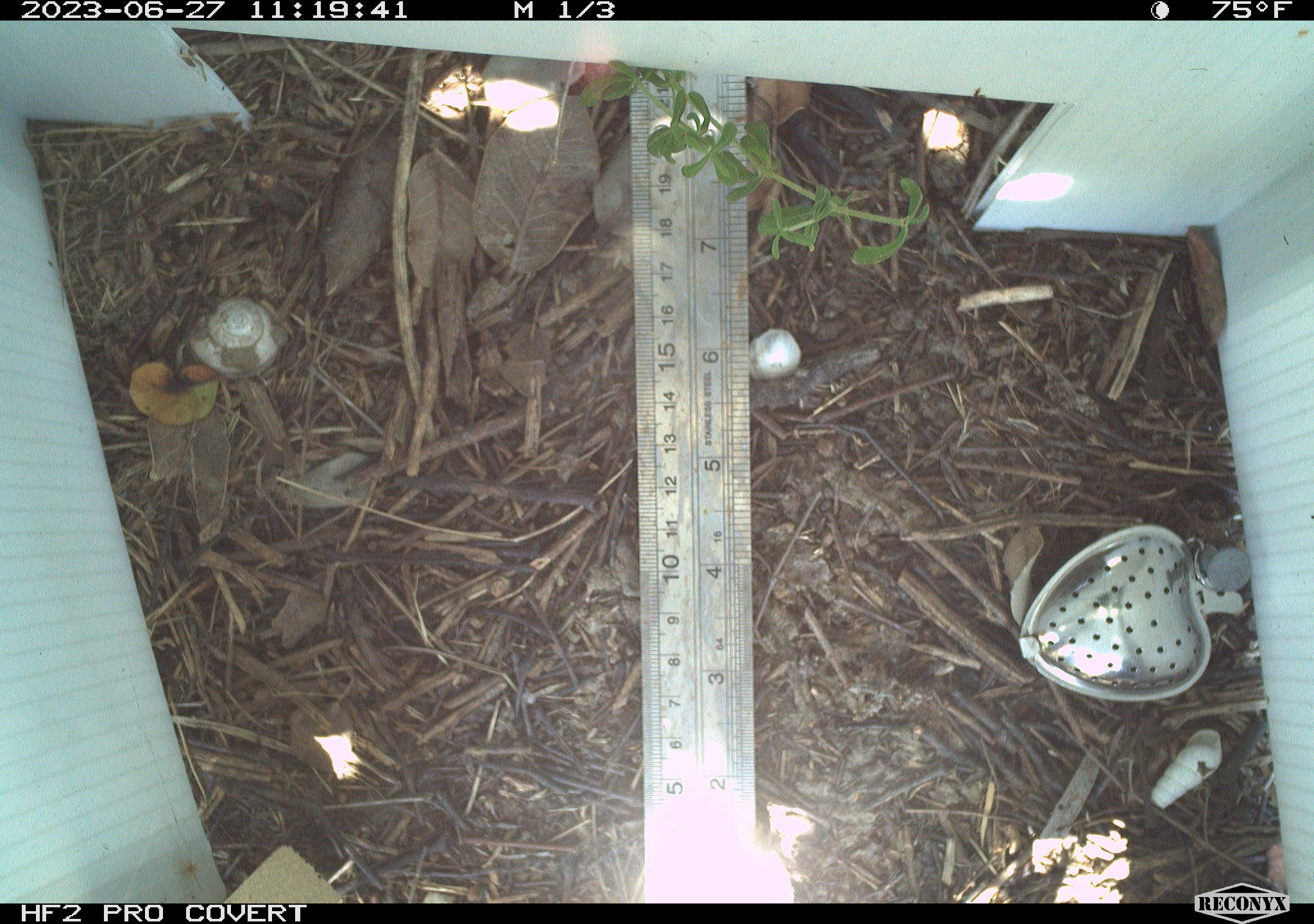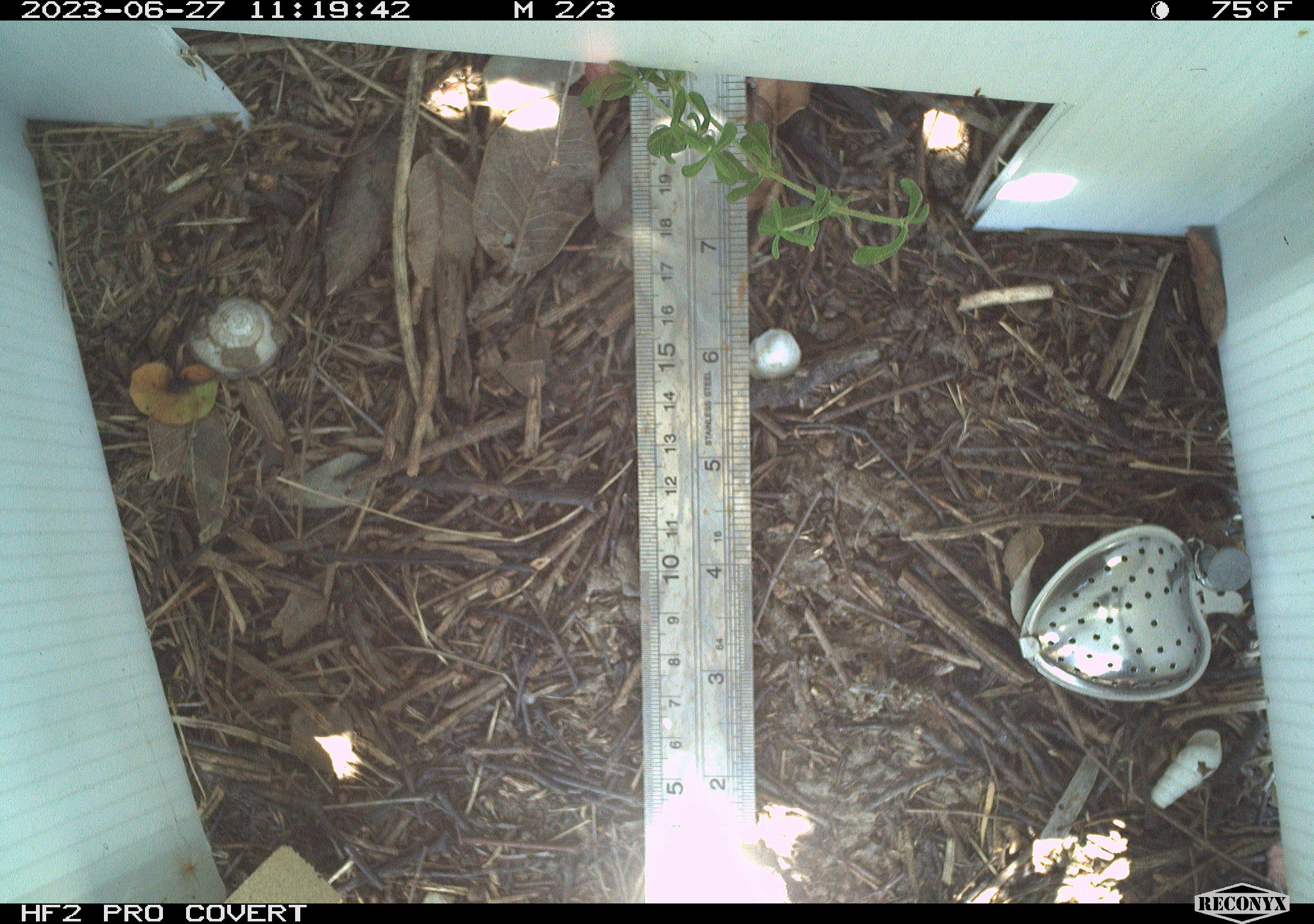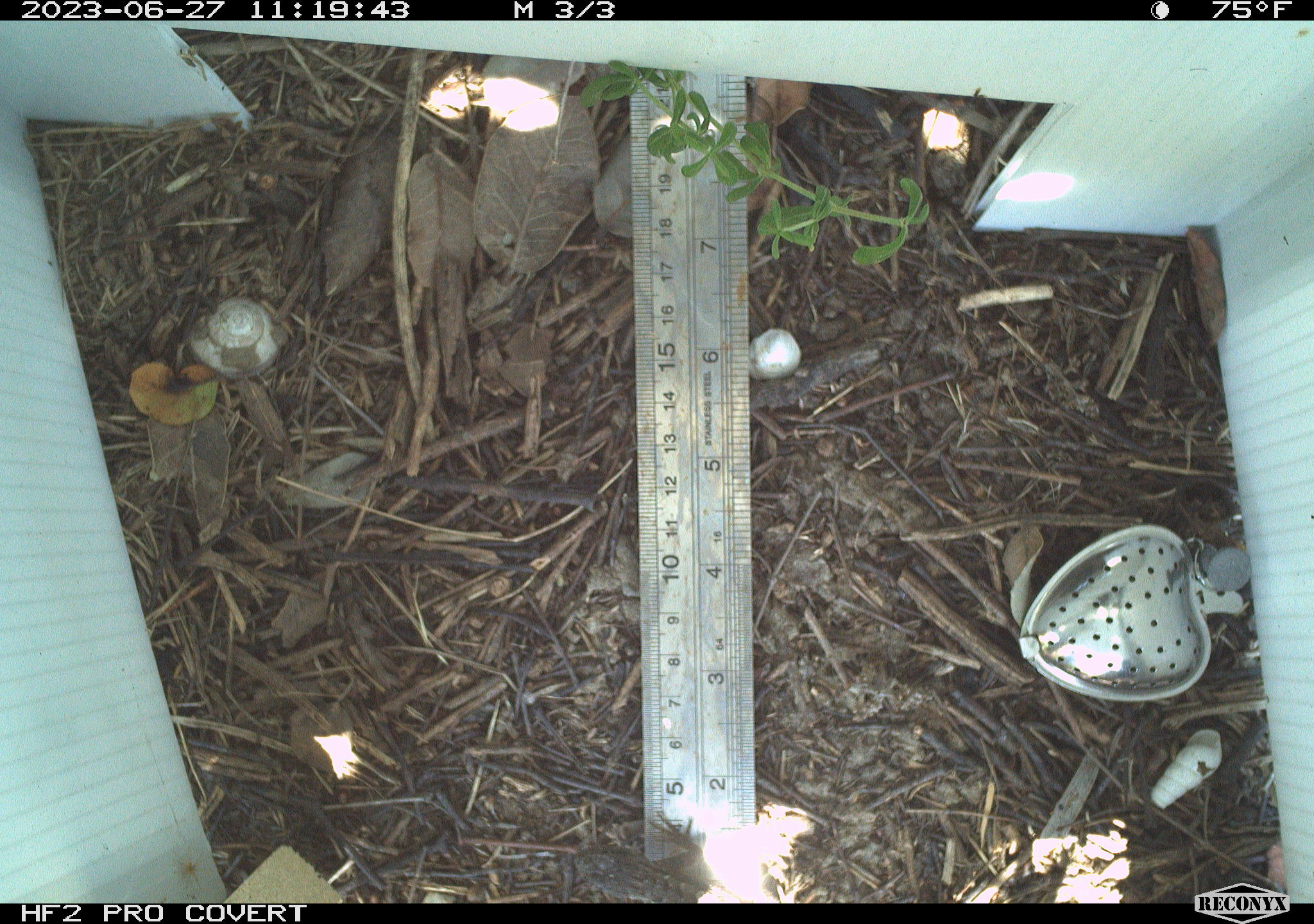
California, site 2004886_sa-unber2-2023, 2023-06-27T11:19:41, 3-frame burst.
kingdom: Animalia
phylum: Chordata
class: Reptilia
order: Squamata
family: Phrynosomatidae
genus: Sceloporus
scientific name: Sceloporus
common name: spiny lizards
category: sceloporus species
Sceloporus species (spiny lizards) (Sceloporus).